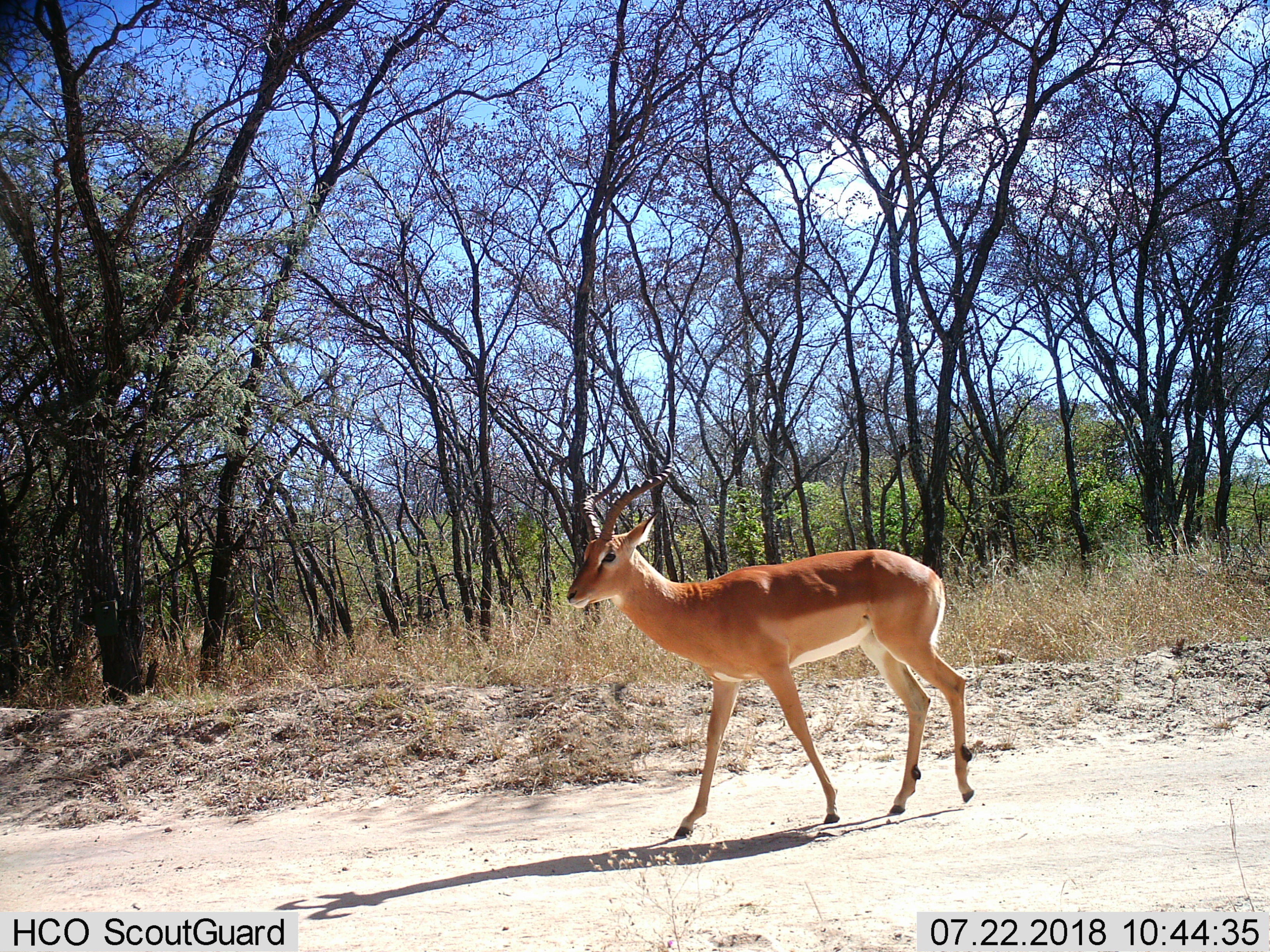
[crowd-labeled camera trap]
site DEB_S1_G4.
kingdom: Animalia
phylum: Chordata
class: Mammalia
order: Artiodactyla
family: Bovidae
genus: Aepyceros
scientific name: Aepyceros melampus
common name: impala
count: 1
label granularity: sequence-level